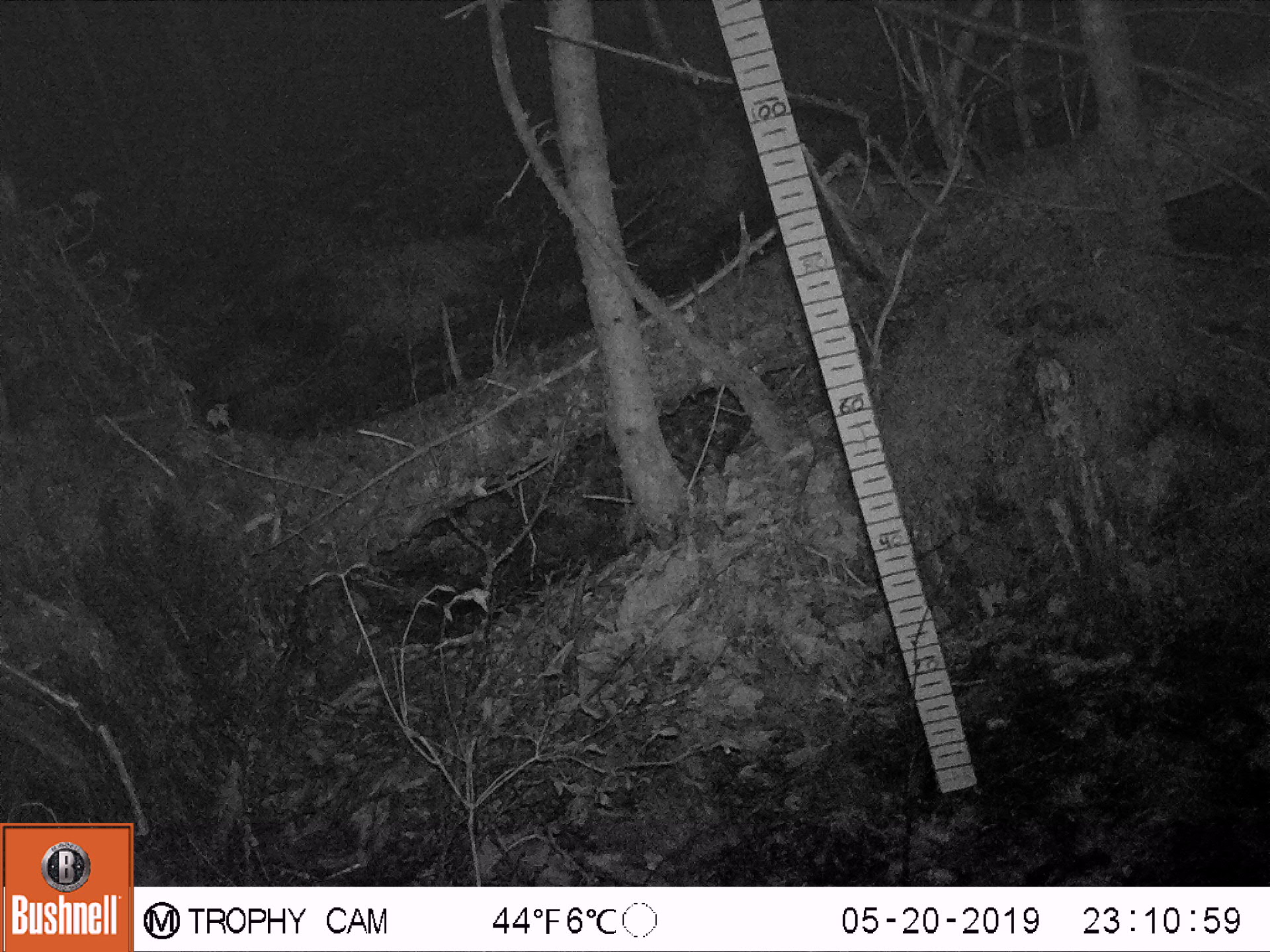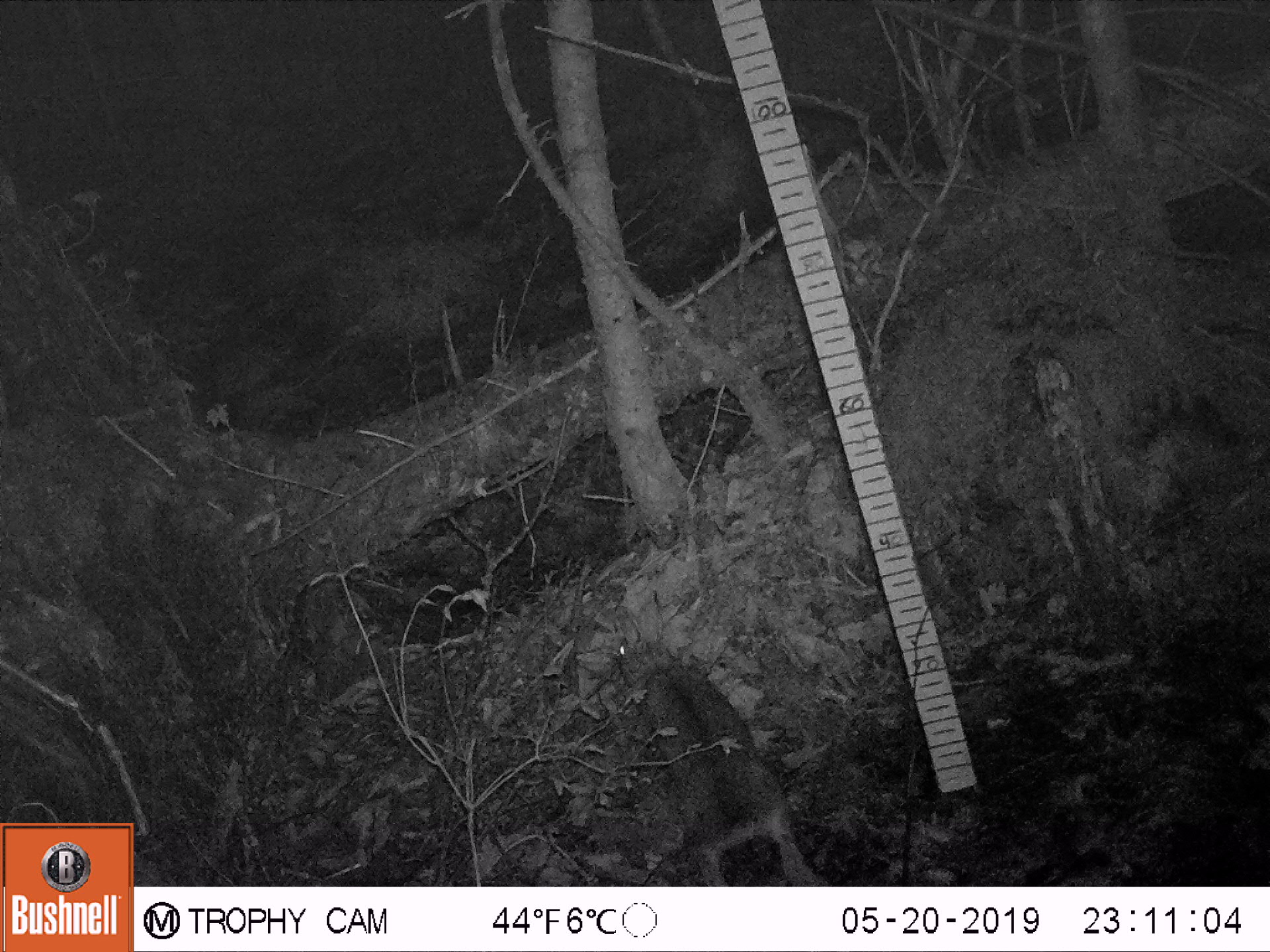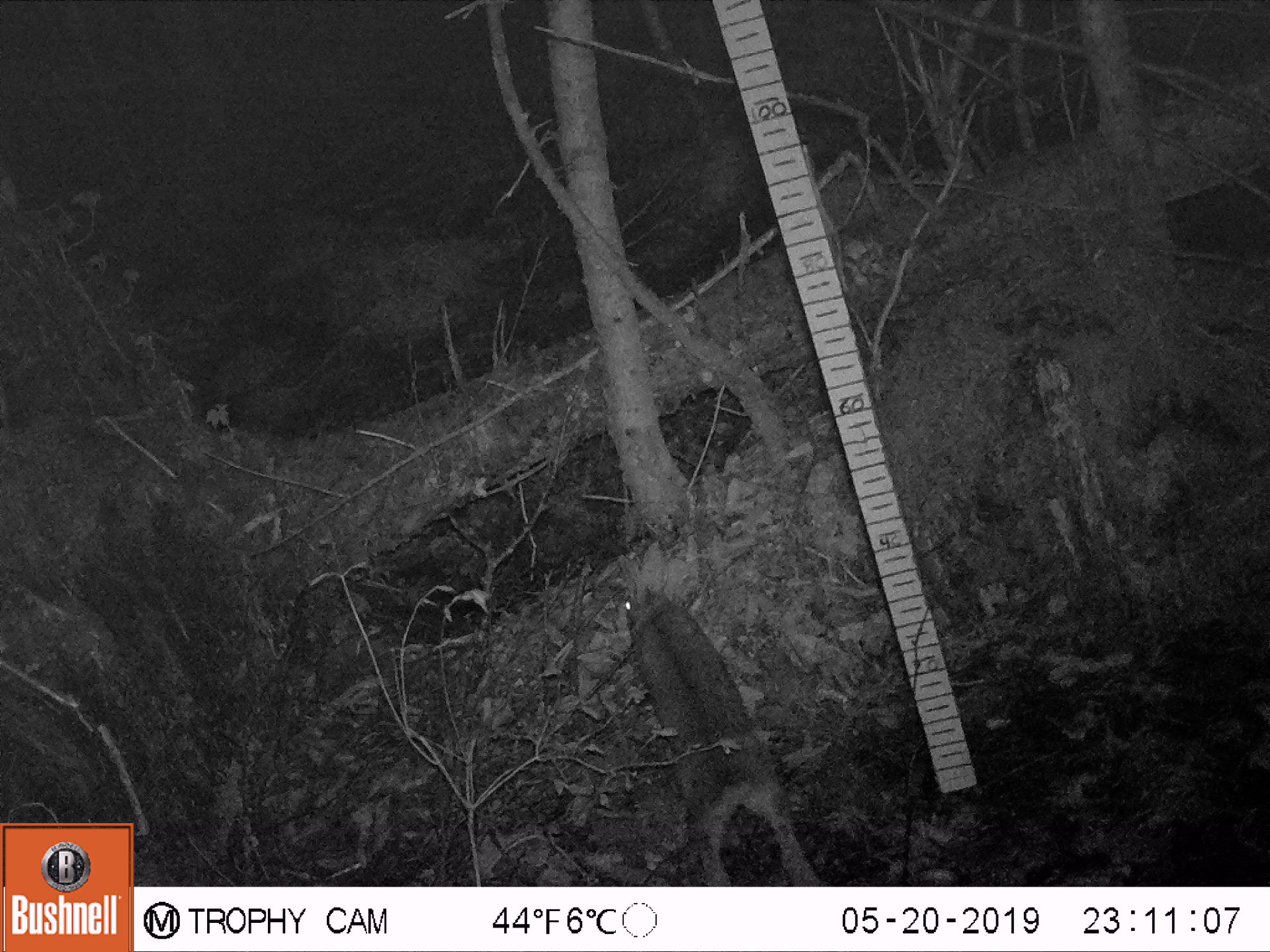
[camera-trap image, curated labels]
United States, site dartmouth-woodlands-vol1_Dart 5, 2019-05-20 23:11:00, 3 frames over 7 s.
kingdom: Animalia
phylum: Chordata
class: Mammalia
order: Lagomorpha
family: Leporidae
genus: Lepus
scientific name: Lepus americanus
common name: snowshoe hare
Snowshoe hare (Lepus americanus).